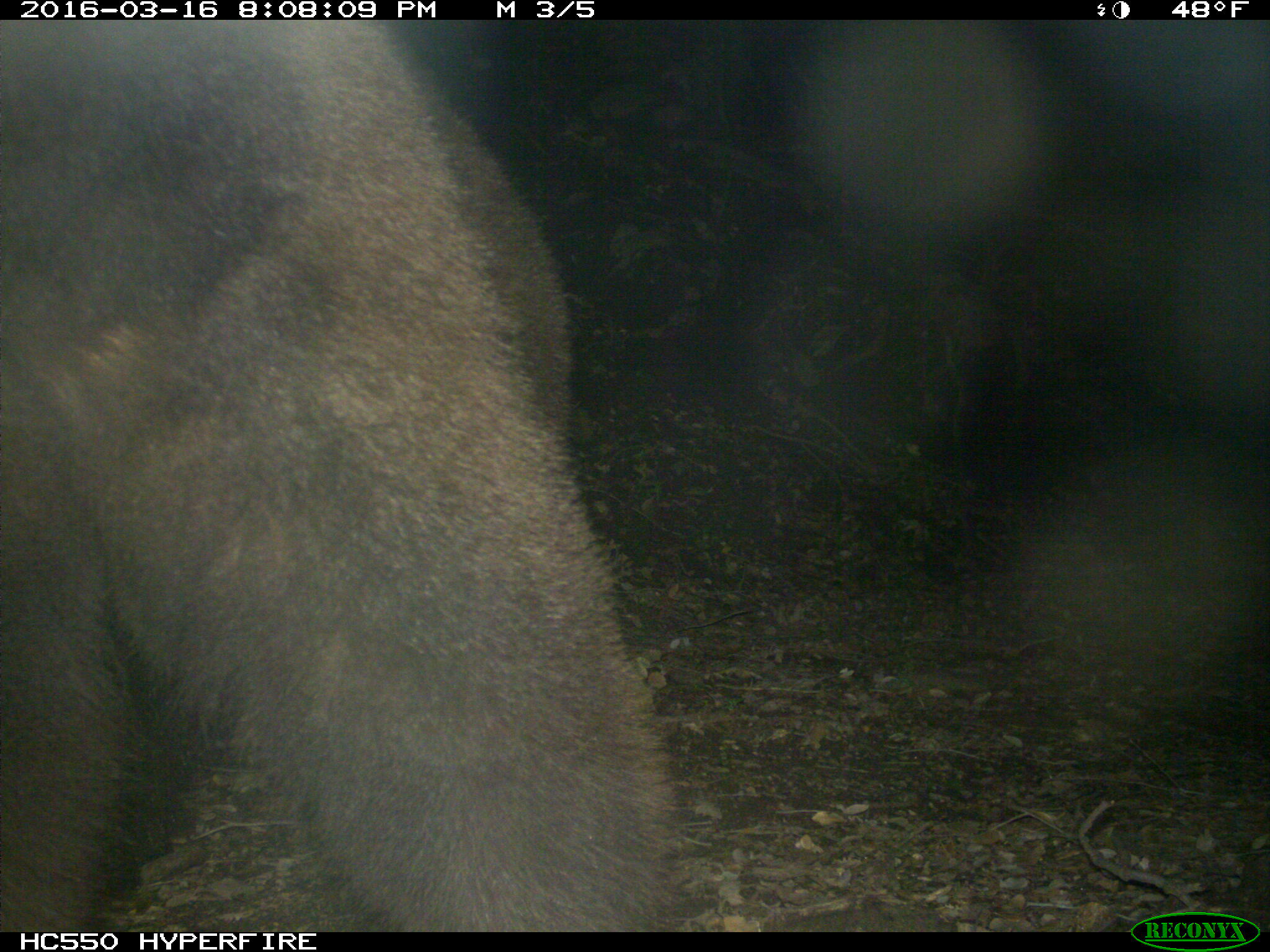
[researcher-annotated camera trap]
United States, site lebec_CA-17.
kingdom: Animalia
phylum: Chordata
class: Mammalia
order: Carnivora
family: Ursidae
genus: Ursus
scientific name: Ursus americanus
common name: american black bear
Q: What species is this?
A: Ursus americanus (american black bear).